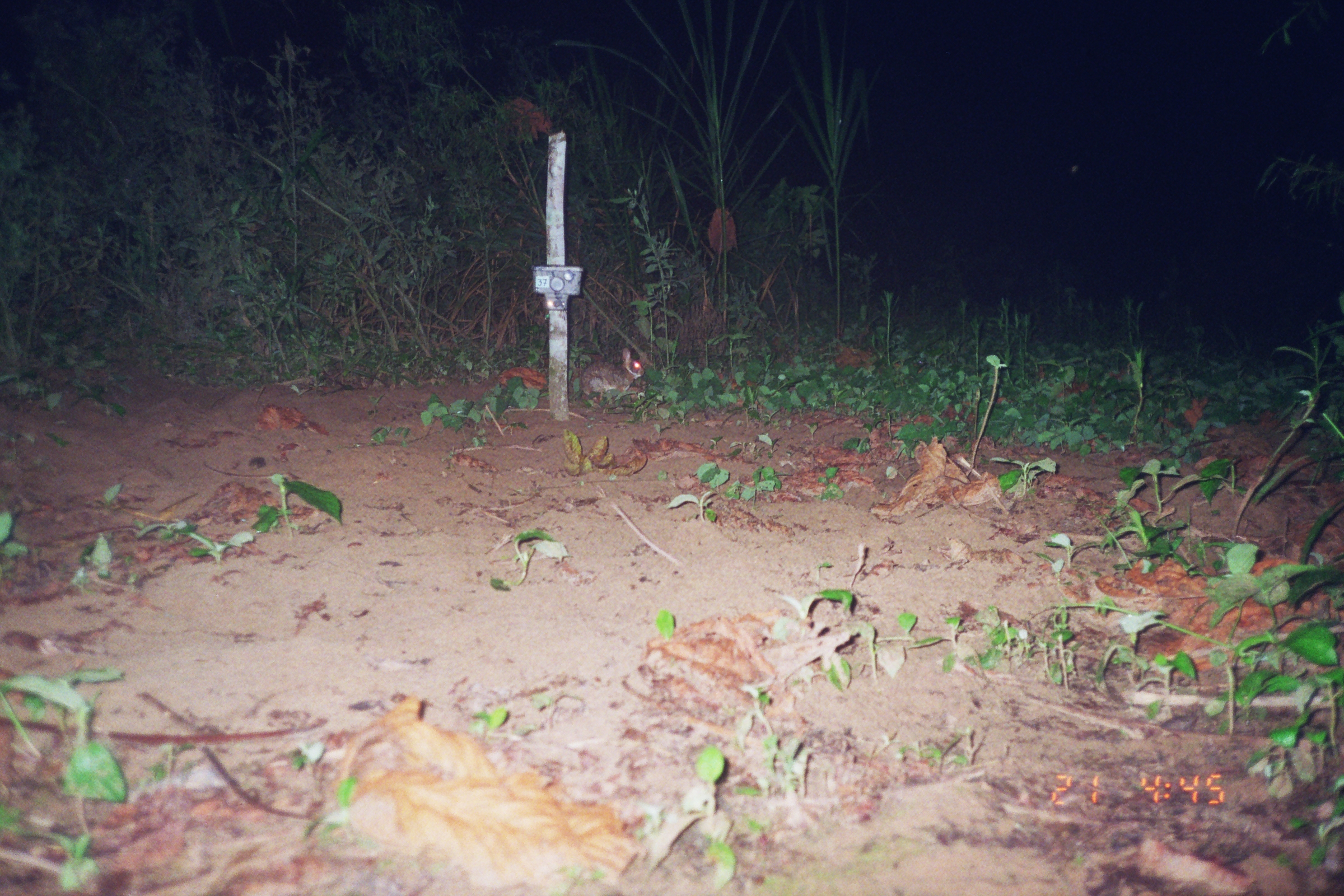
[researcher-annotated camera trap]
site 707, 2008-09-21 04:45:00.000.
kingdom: Animalia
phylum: Chordata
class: Mammalia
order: Lagomorpha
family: Leporidae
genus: Sylvilagus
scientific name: Sylvilagus brasiliensis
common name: tapeti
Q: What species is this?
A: Sylvilagus brasiliensis (tapeti).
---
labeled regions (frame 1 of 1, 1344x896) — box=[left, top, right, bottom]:
sylvilagus brasiliensis: box=[580, 348, 644, 403]